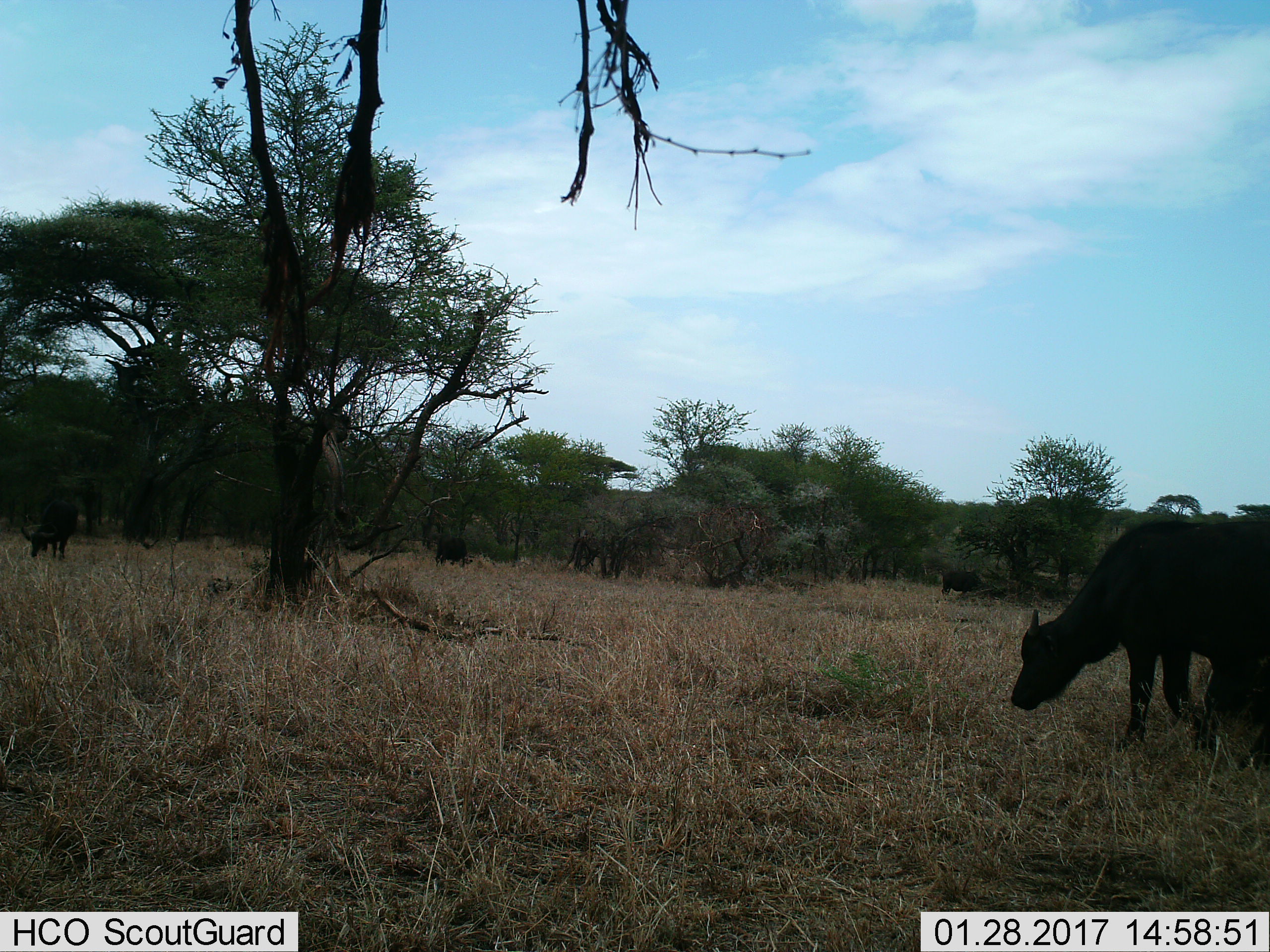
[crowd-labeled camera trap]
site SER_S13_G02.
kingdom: Animalia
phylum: Chordata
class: Mammalia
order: Artiodactyla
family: Bovidae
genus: Syncerus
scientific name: Syncerus caffer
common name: african buffalo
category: buffalo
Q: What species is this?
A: Buffalo (african buffalo) (Syncerus caffer).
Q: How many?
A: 4.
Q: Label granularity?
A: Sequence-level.